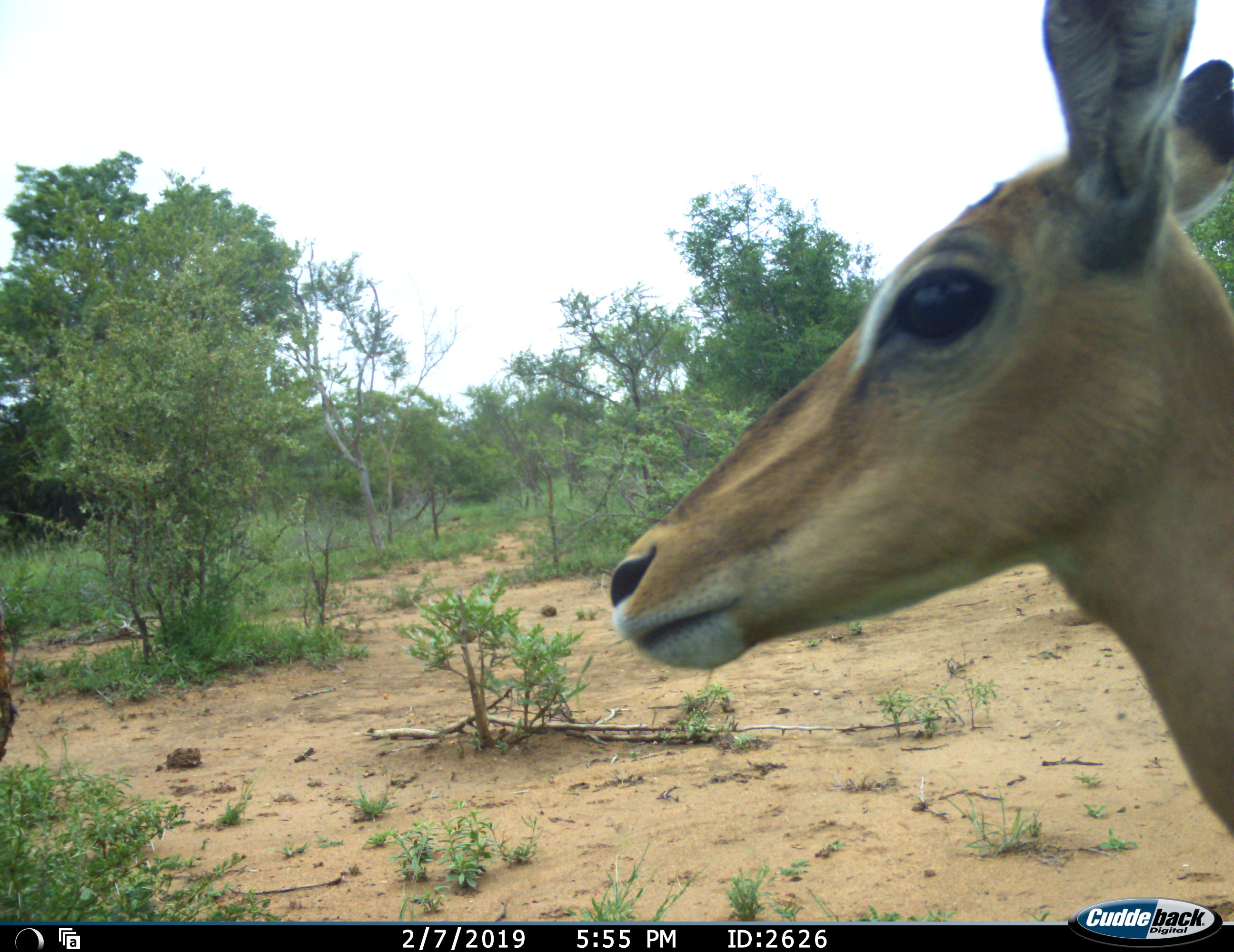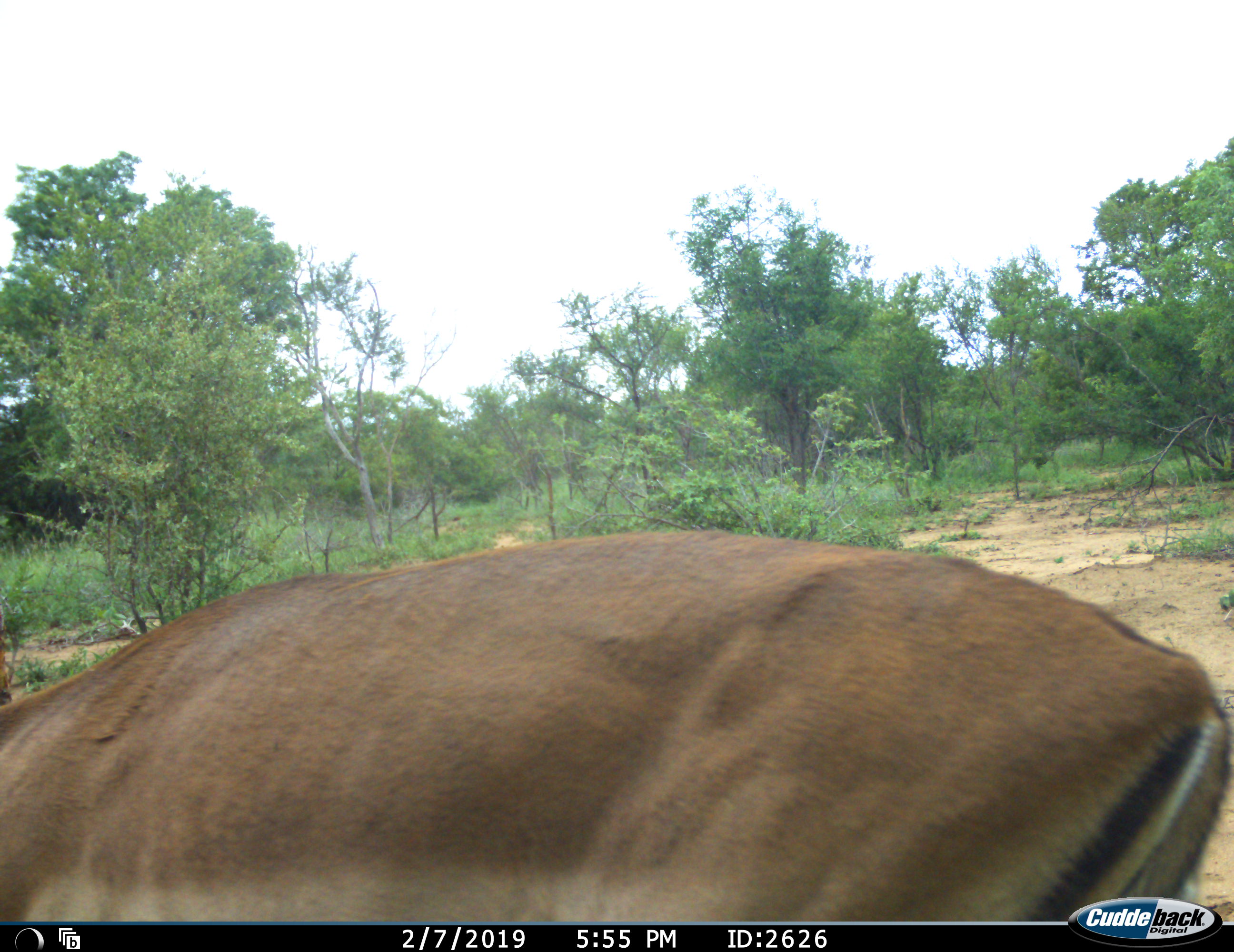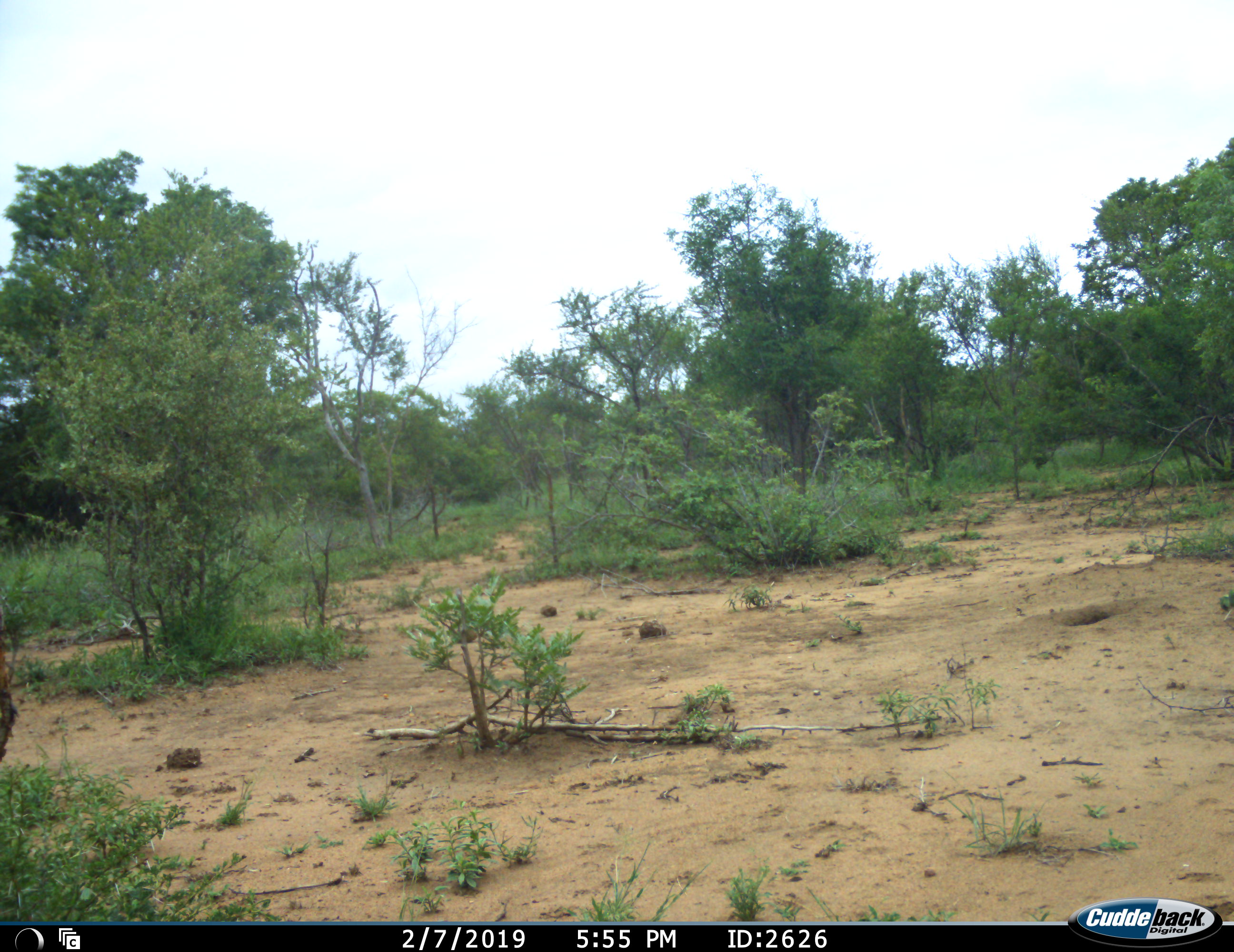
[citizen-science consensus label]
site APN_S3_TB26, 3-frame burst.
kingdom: Animalia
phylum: Chordata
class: Mammalia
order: Artiodactyla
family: Bovidae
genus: Aepyceros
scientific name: Aepyceros melampus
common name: impala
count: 1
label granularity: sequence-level